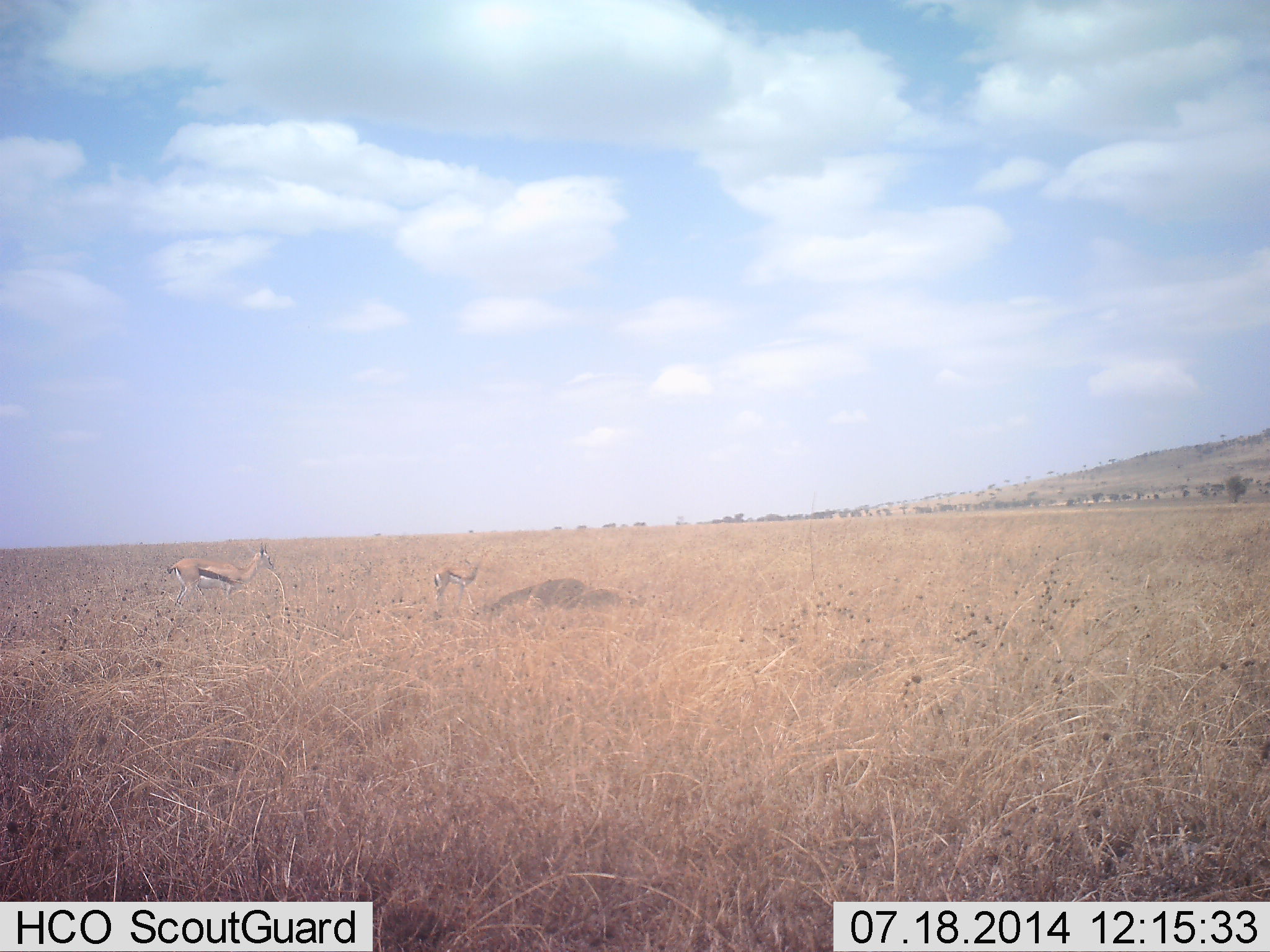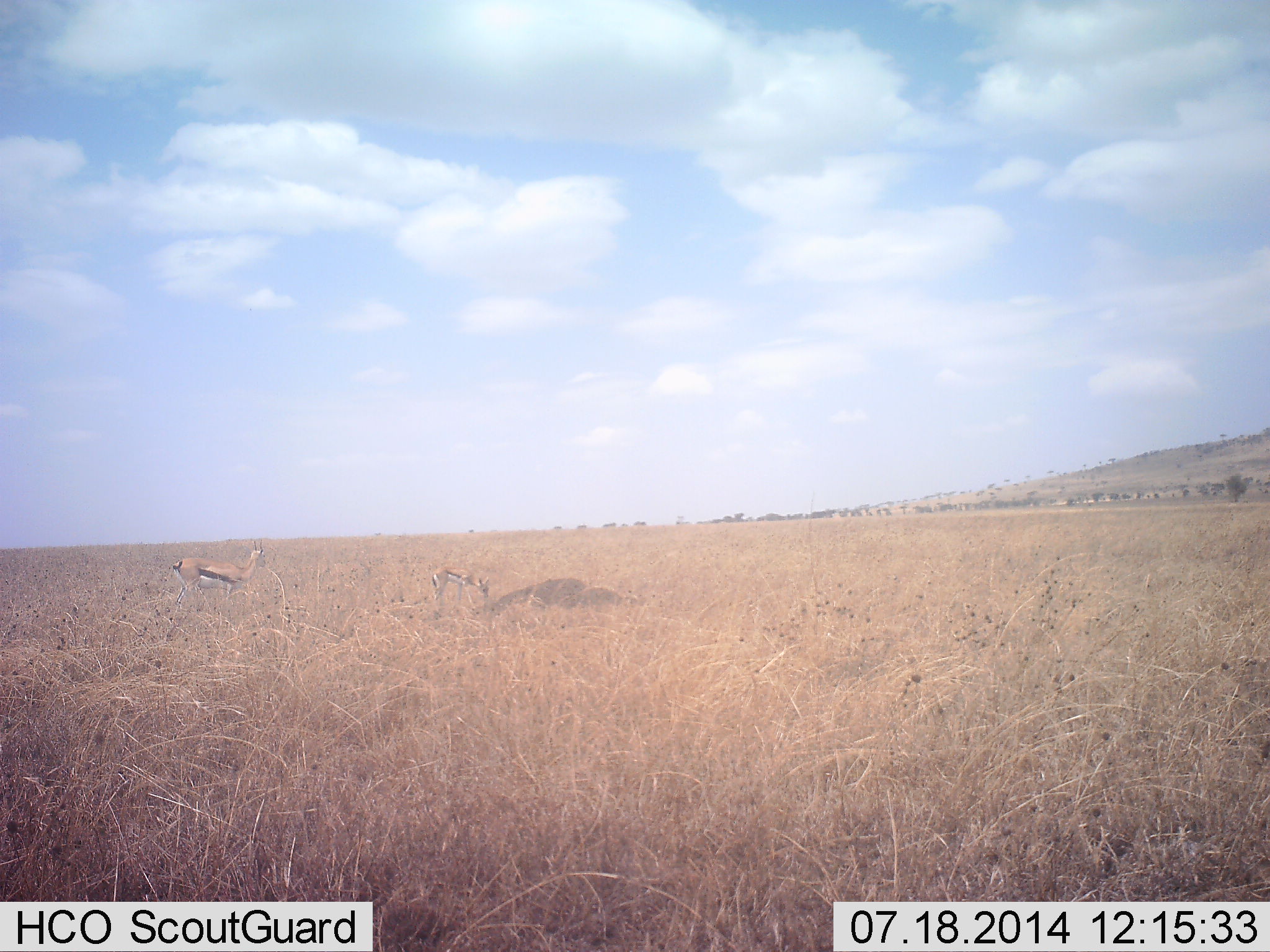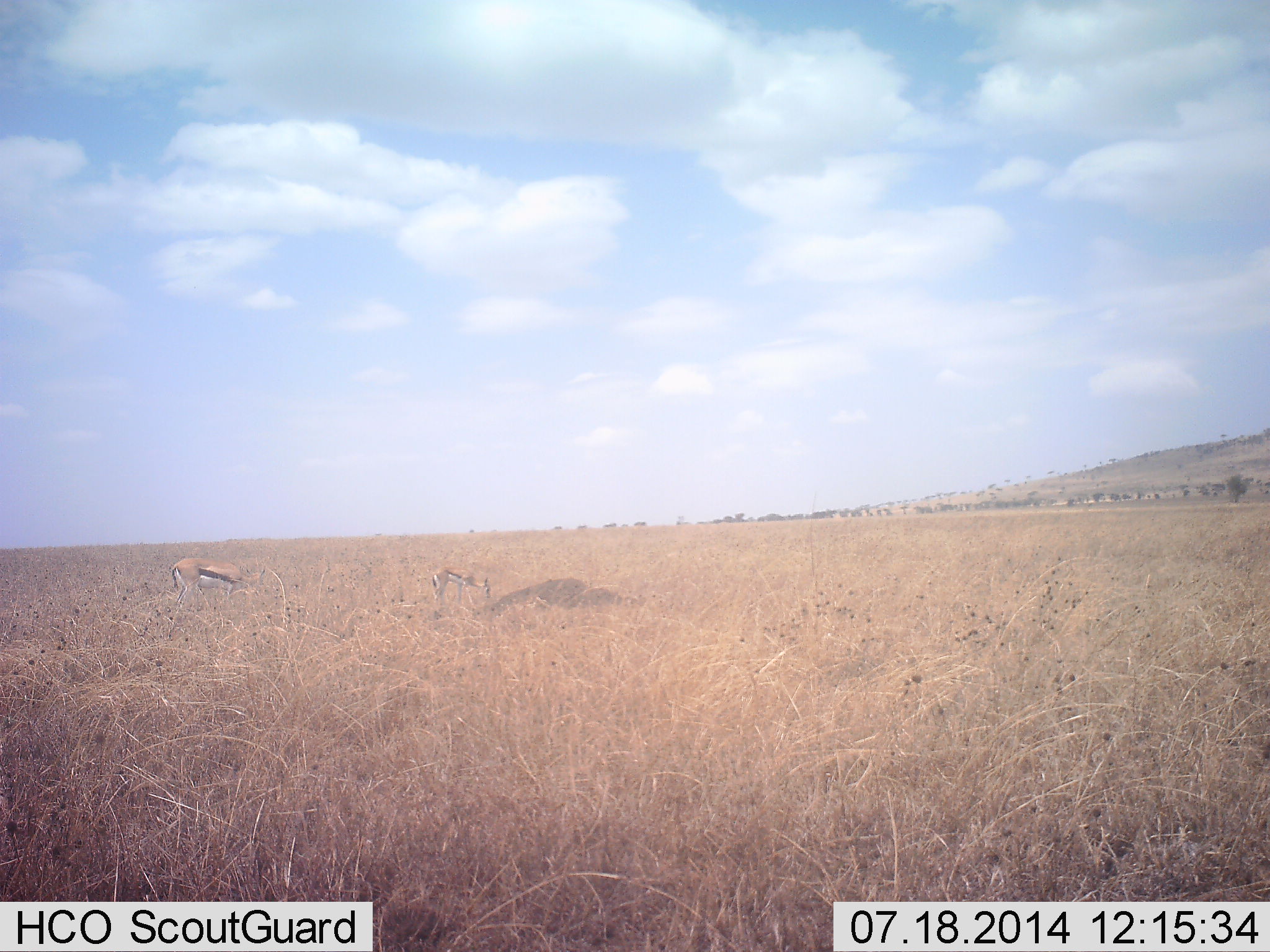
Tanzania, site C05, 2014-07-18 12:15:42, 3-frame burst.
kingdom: Animalia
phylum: Chordata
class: Mammalia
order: Artiodactyla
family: Bovidae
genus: Eudorcas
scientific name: Eudorcas thomsonii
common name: thomson's gazelle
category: gazellethomsons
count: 2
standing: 50%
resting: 0%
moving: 10%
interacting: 0%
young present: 20%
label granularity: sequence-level